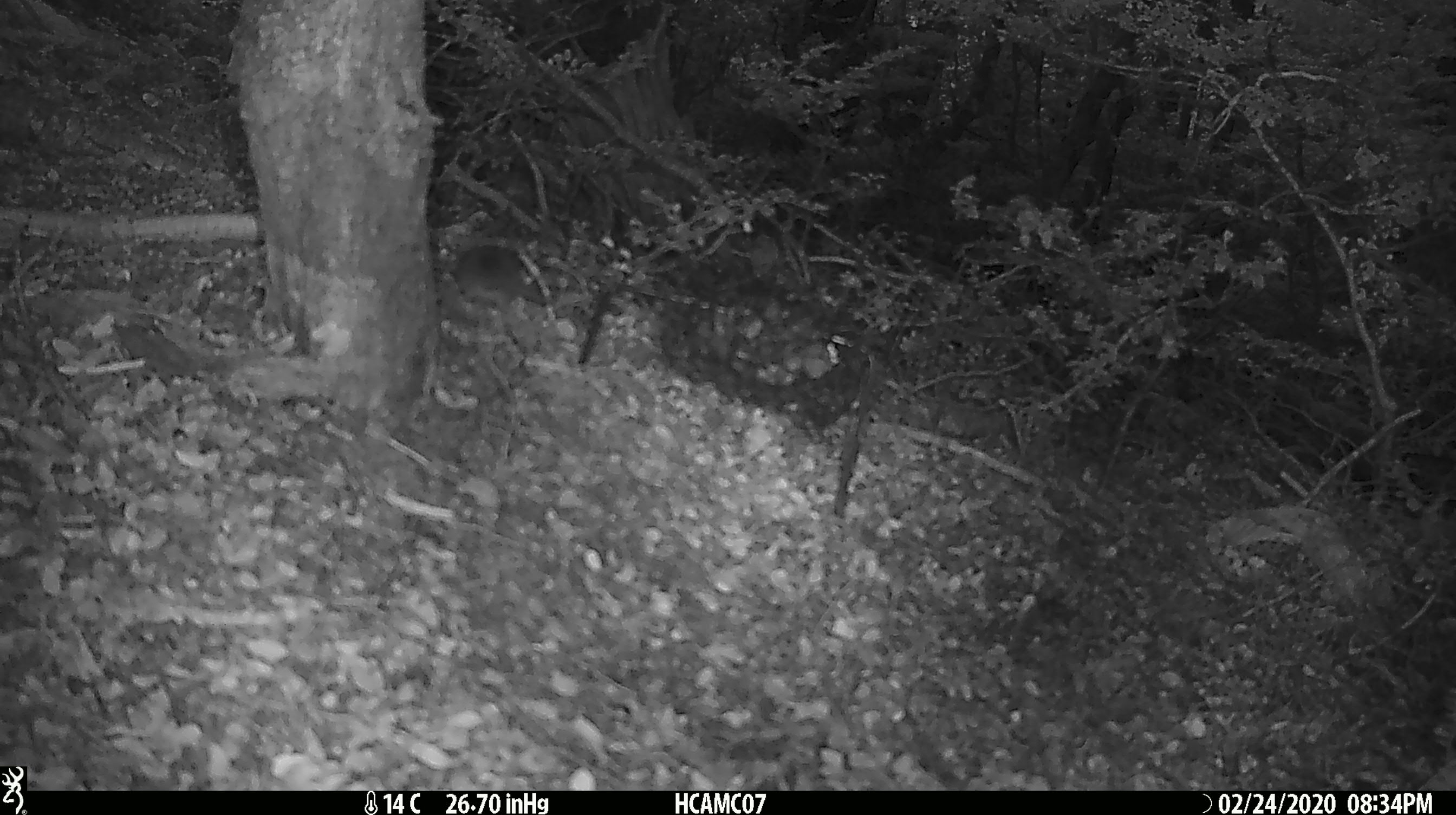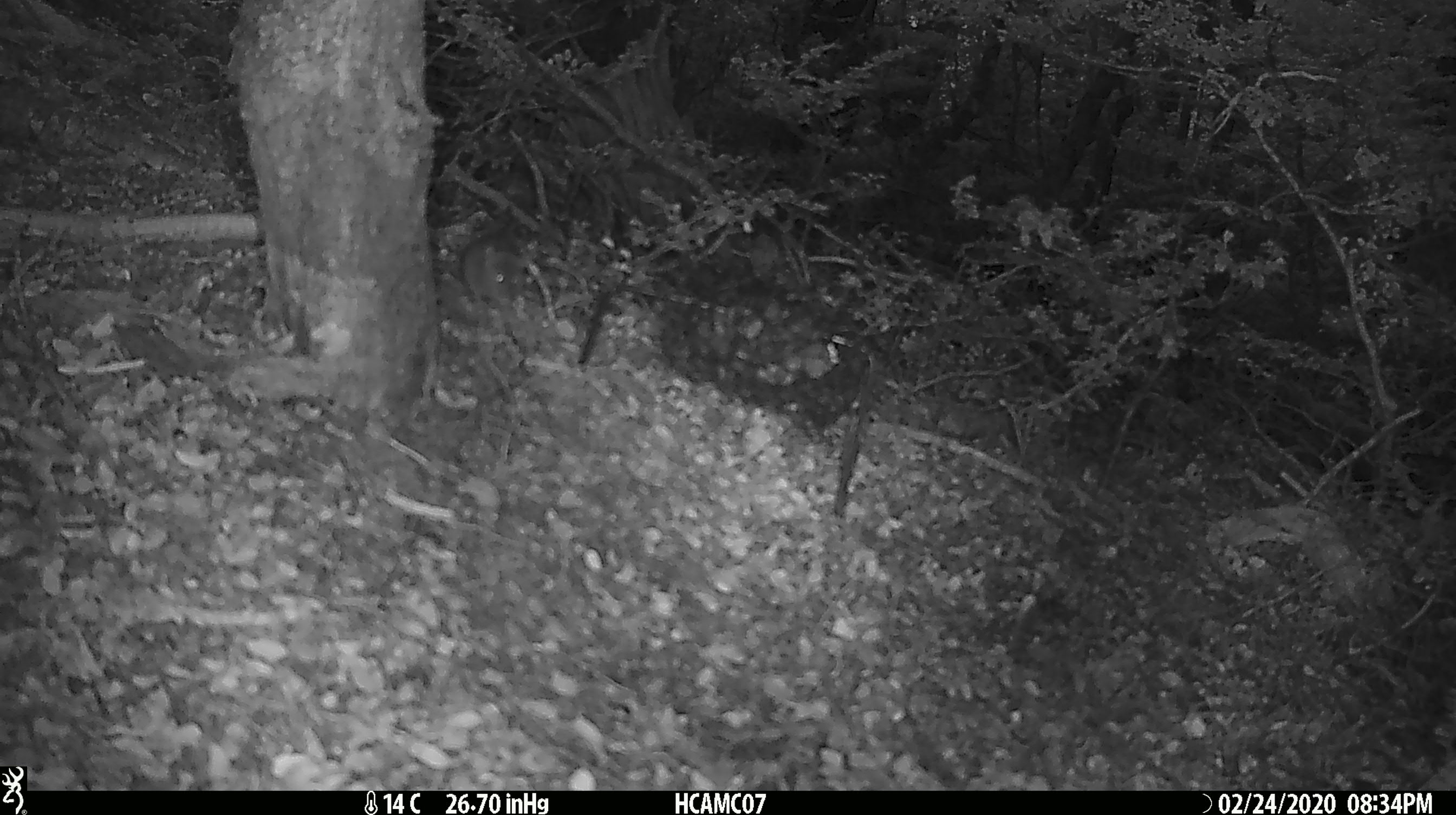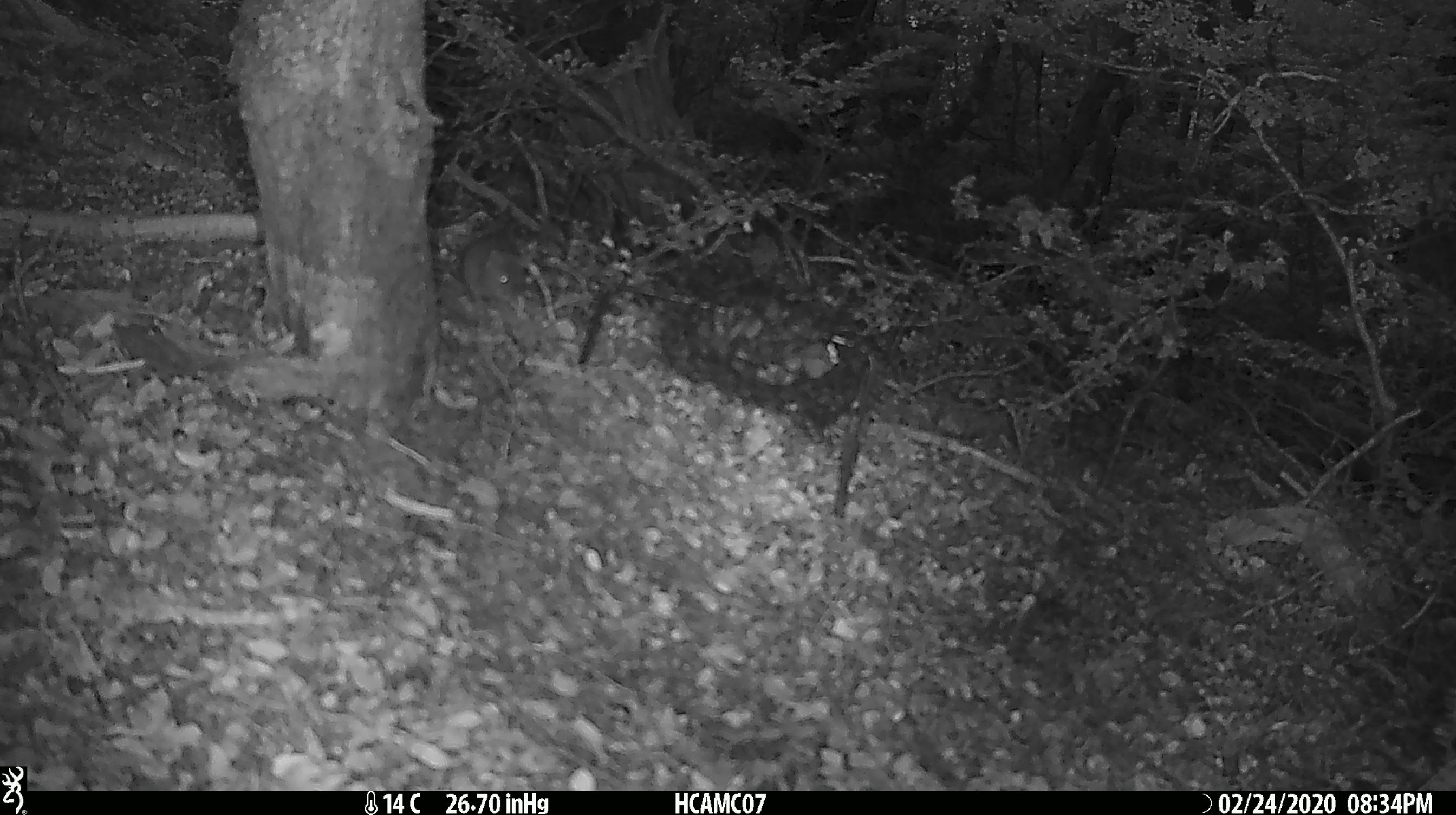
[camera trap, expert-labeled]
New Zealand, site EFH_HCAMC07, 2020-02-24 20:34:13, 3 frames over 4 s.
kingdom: Animalia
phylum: Chordata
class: Mammalia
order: Rodentia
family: Muridae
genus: Mus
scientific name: Mus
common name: mouse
Mouse (Mus).